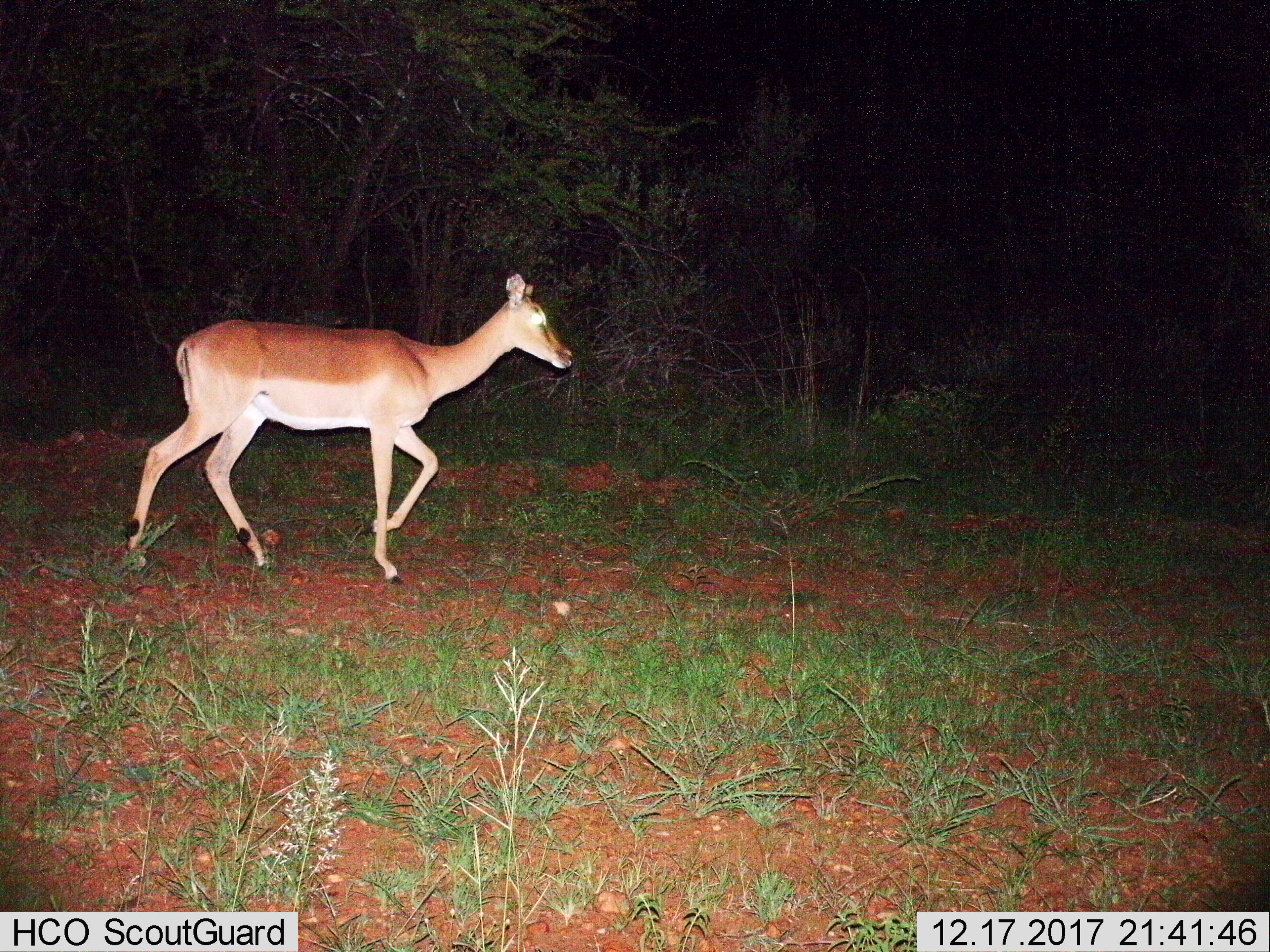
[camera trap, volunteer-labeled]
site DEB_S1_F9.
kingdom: Animalia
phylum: Chordata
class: Mammalia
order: Artiodactyla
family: Bovidae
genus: Aepyceros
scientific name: Aepyceros melampus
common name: impala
Impala (Aepyceros melampus), count 1. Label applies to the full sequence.